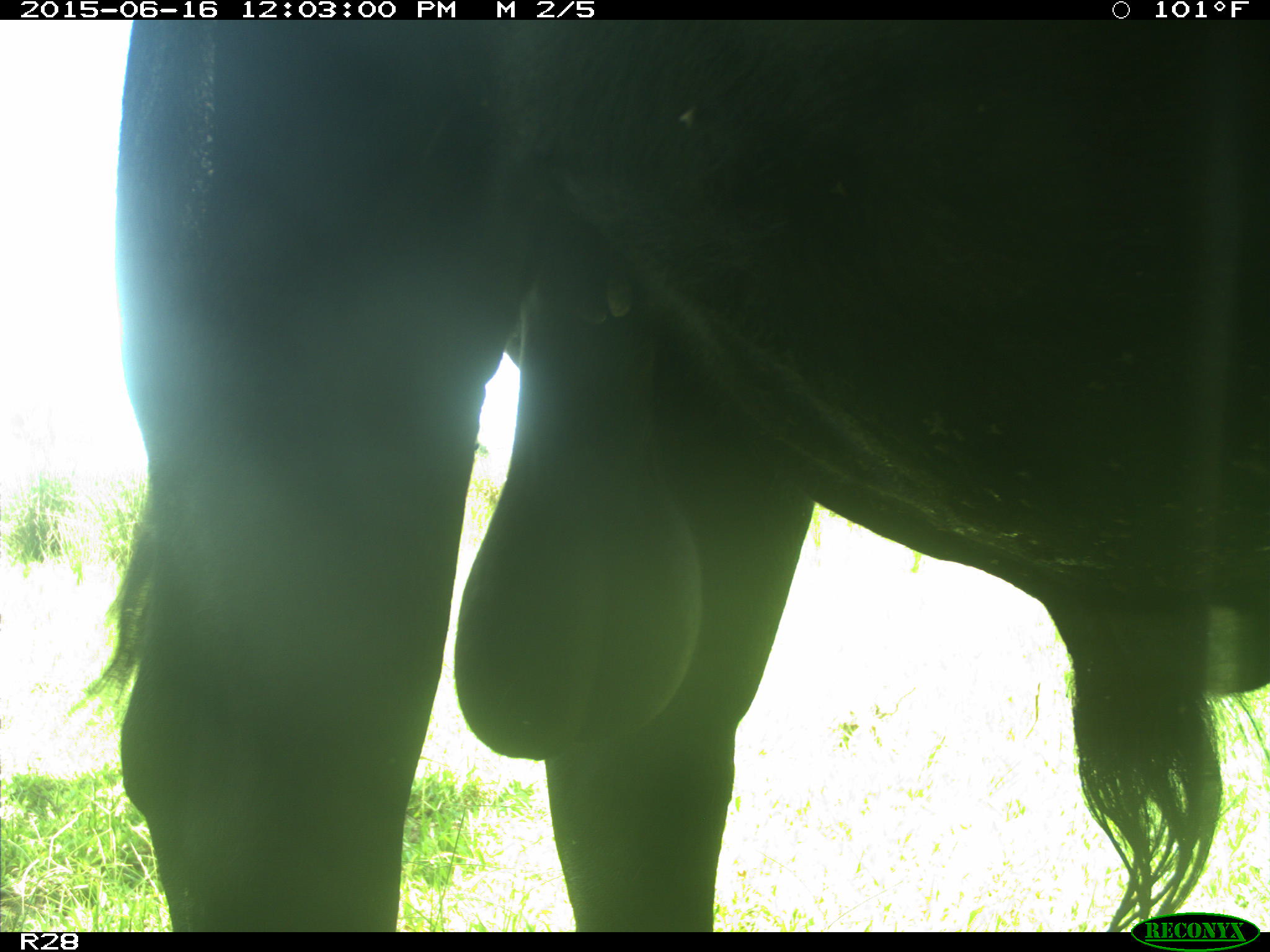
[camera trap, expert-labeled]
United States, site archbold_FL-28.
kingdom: Animalia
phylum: Chordata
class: Mammalia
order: Artiodactyla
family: Bovidae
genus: Bos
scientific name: Bos taurus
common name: domestic cow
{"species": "Bos taurus (domestic cow)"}